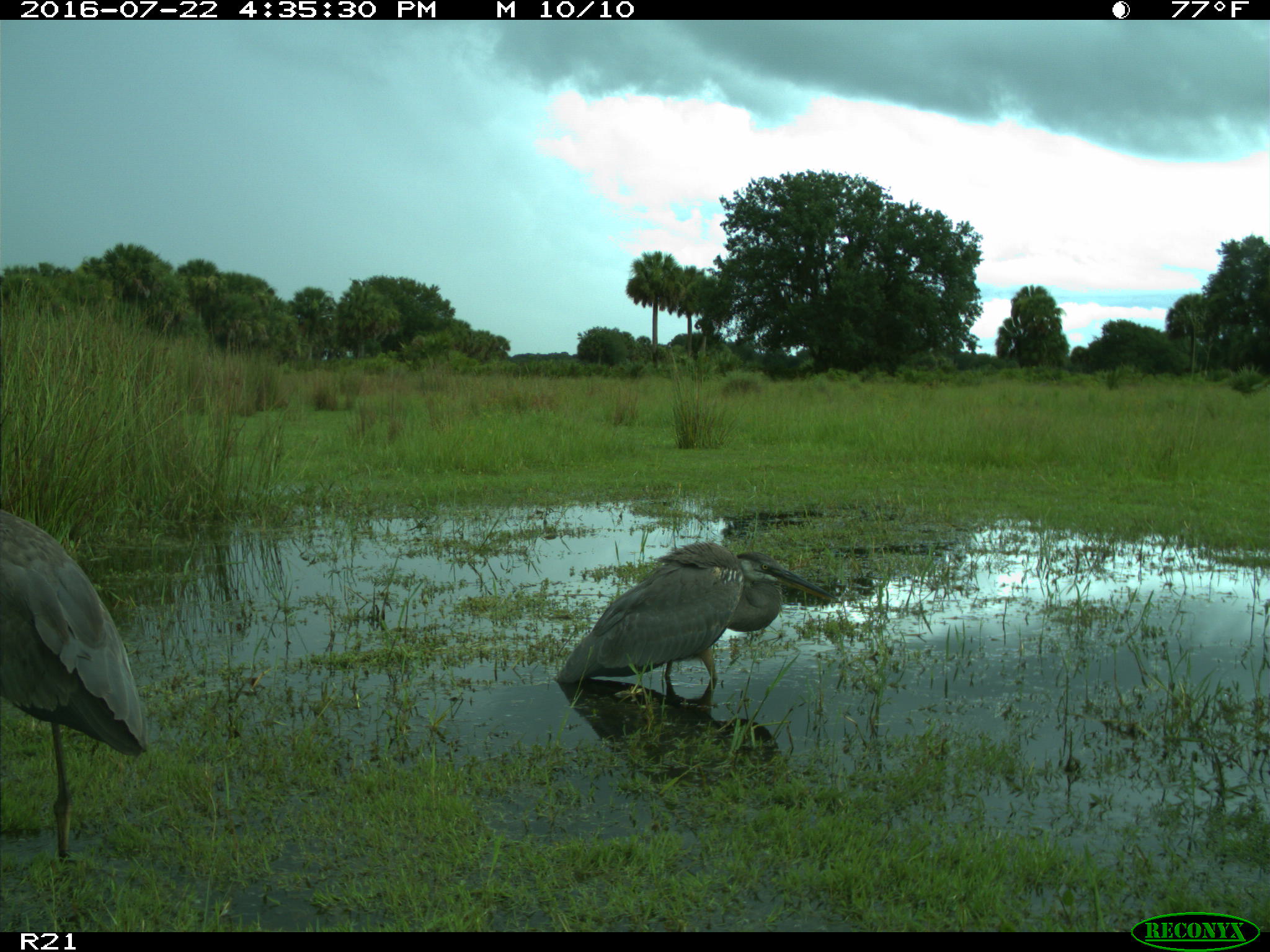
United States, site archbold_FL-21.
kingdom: Animalia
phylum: Chordata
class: Aves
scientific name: Aves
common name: birds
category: unidentified bird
Unidentified bird (birds) (Aves).